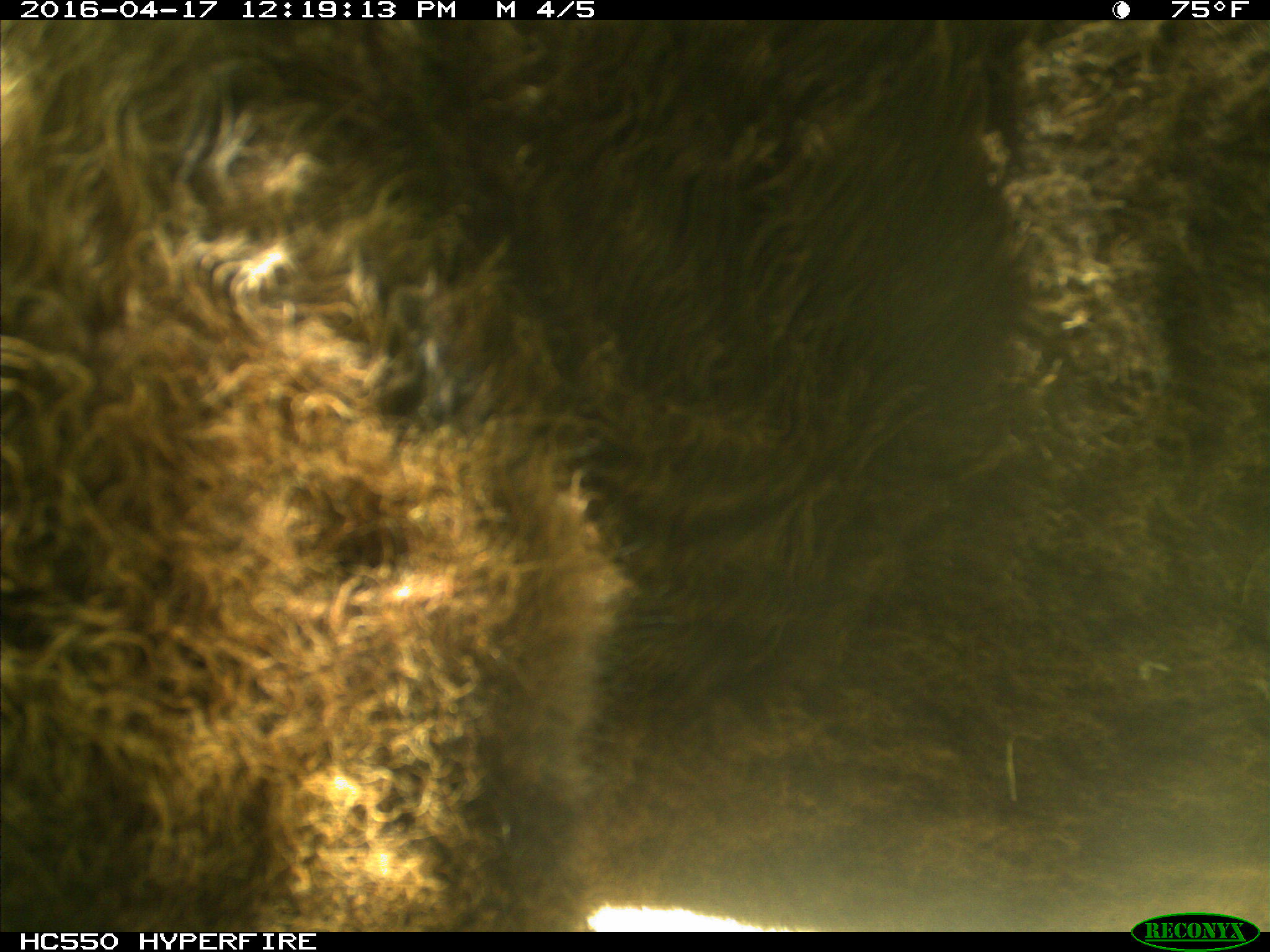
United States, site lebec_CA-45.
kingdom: Animalia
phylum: Chordata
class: Mammalia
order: Artiodactyla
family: Bovidae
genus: Bos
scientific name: Bos taurus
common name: domestic cow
Bos taurus (domestic cow).